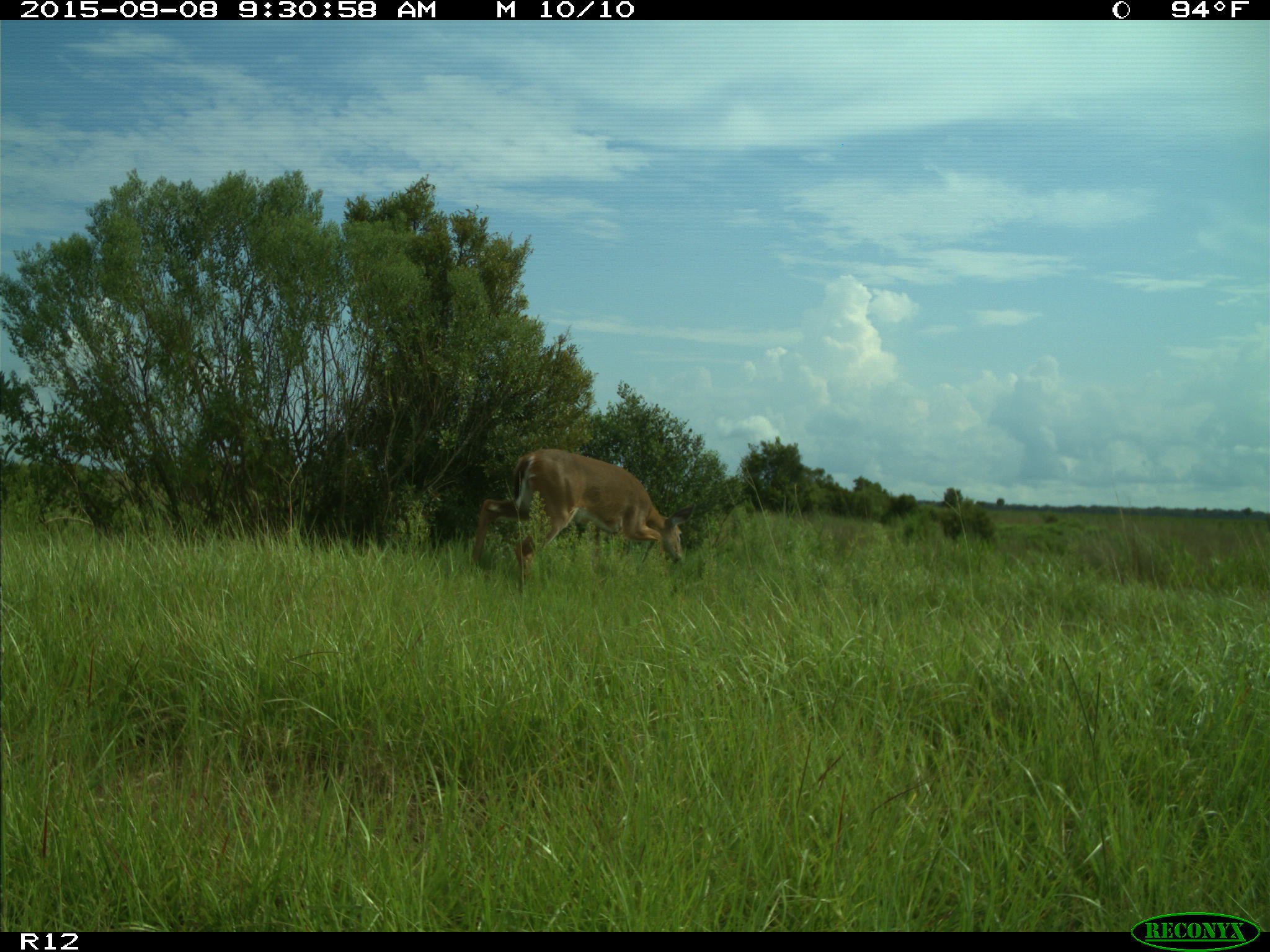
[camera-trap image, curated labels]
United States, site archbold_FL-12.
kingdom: Animalia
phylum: Chordata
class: Mammalia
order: Artiodactyla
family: Cervidae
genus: Odocoileus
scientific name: Odocoileus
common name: deer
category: unidentified deer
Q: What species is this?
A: Unidentified deer (deer) (Odocoileus).